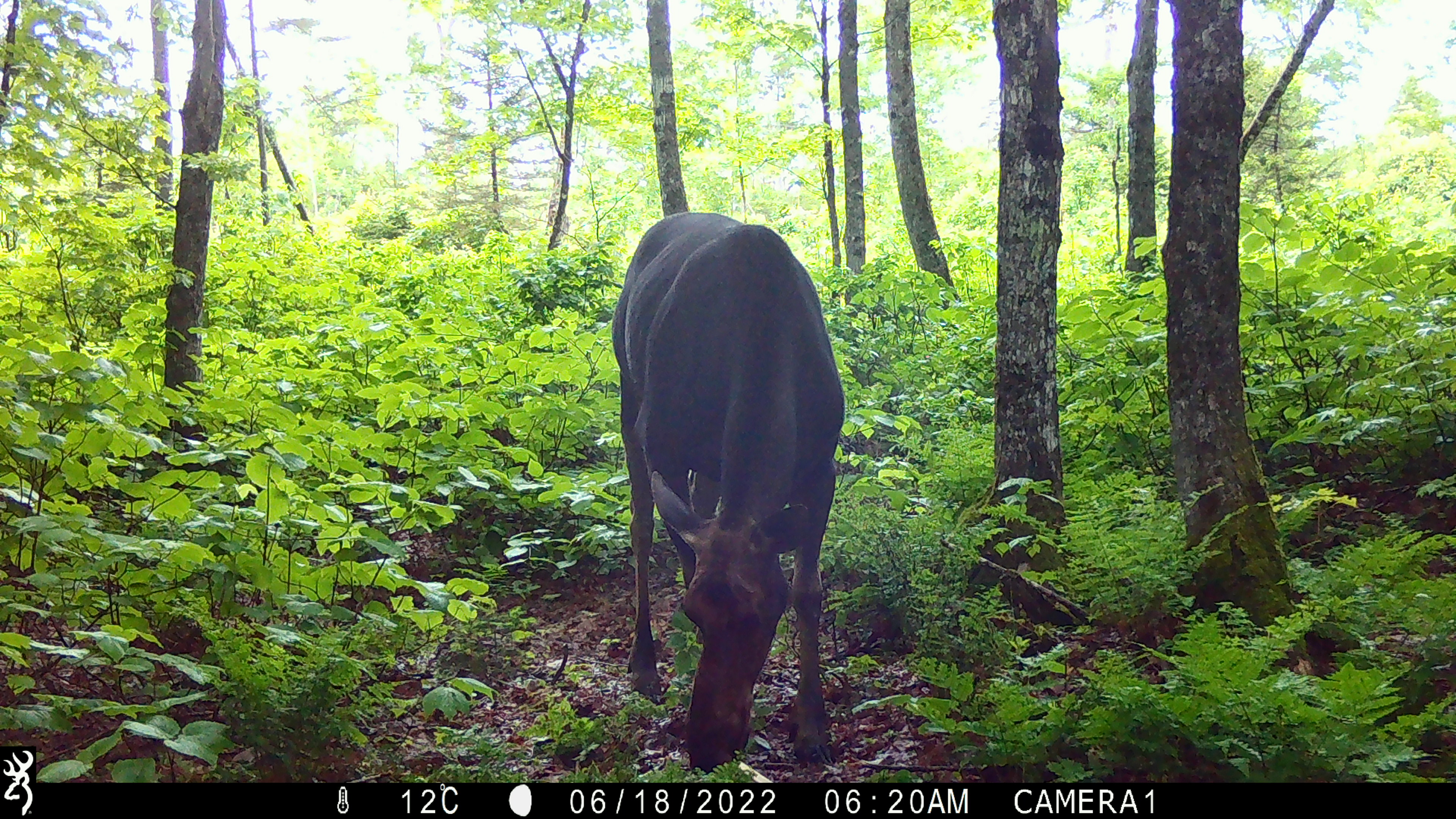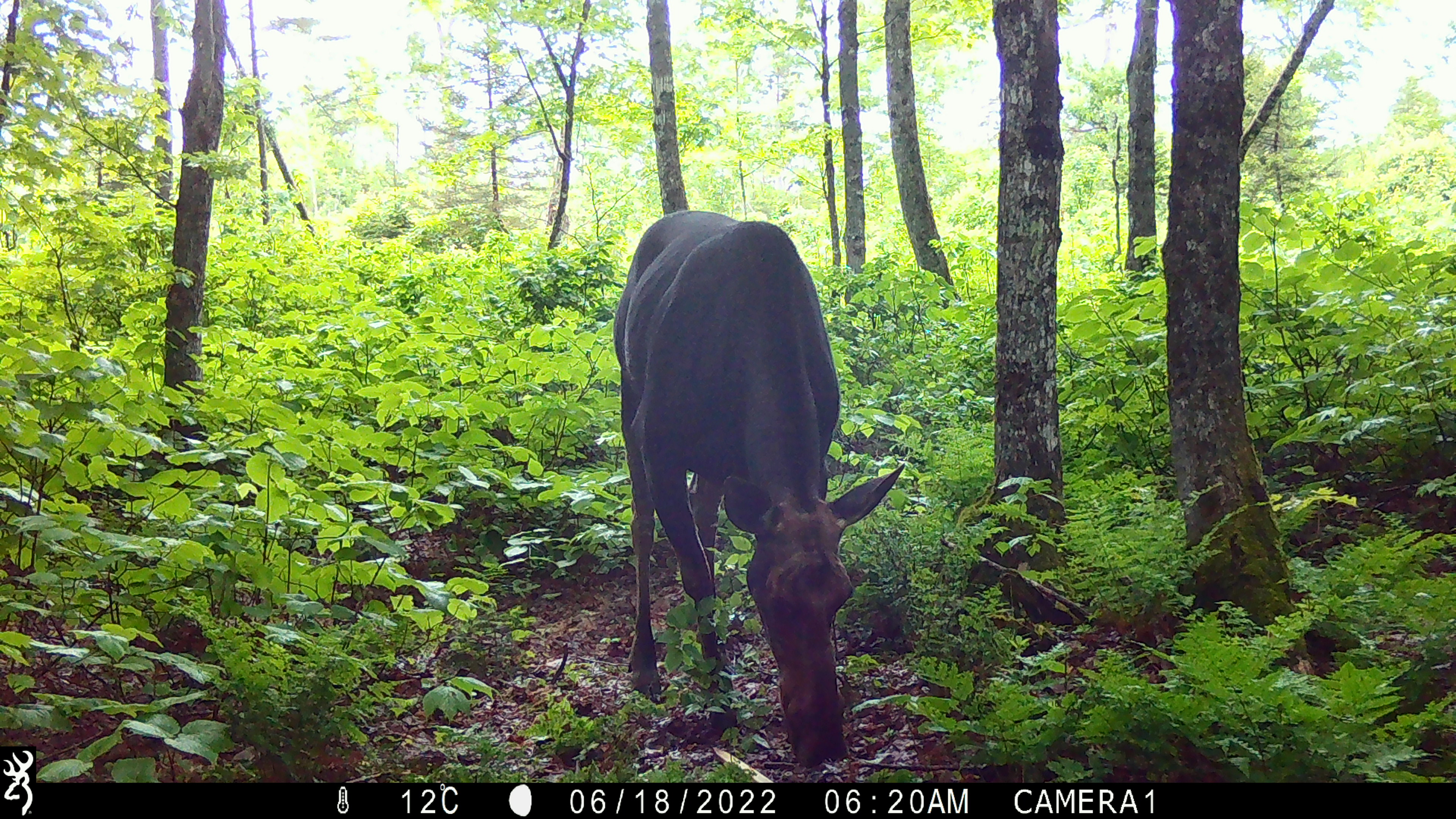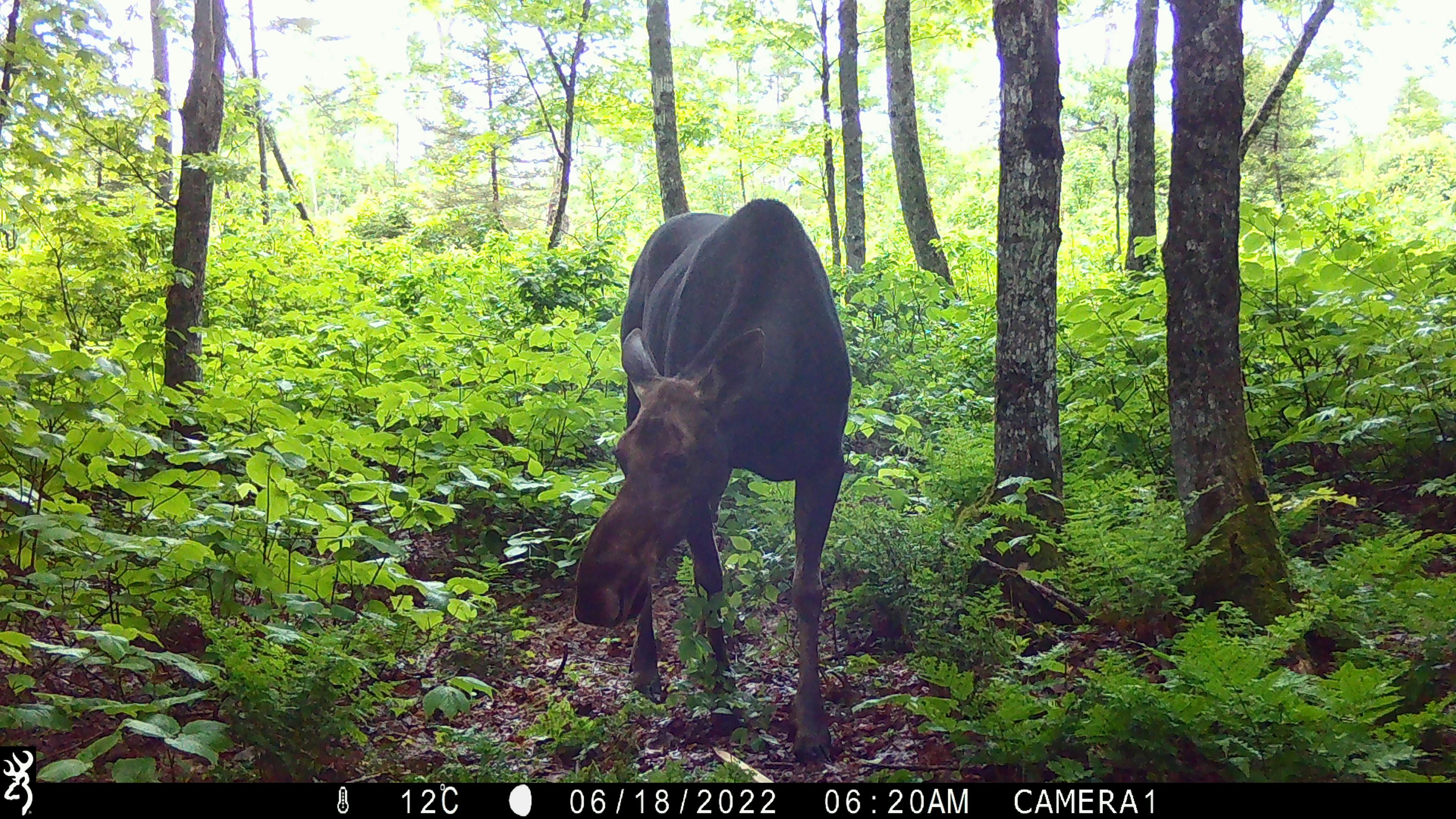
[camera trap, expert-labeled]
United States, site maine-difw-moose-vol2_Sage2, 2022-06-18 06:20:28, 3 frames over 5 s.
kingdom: Animalia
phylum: Chordata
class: Mammalia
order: Artiodactyla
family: Cervidae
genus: Alces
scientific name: Alces alces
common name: moose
Moose (Alces alces).